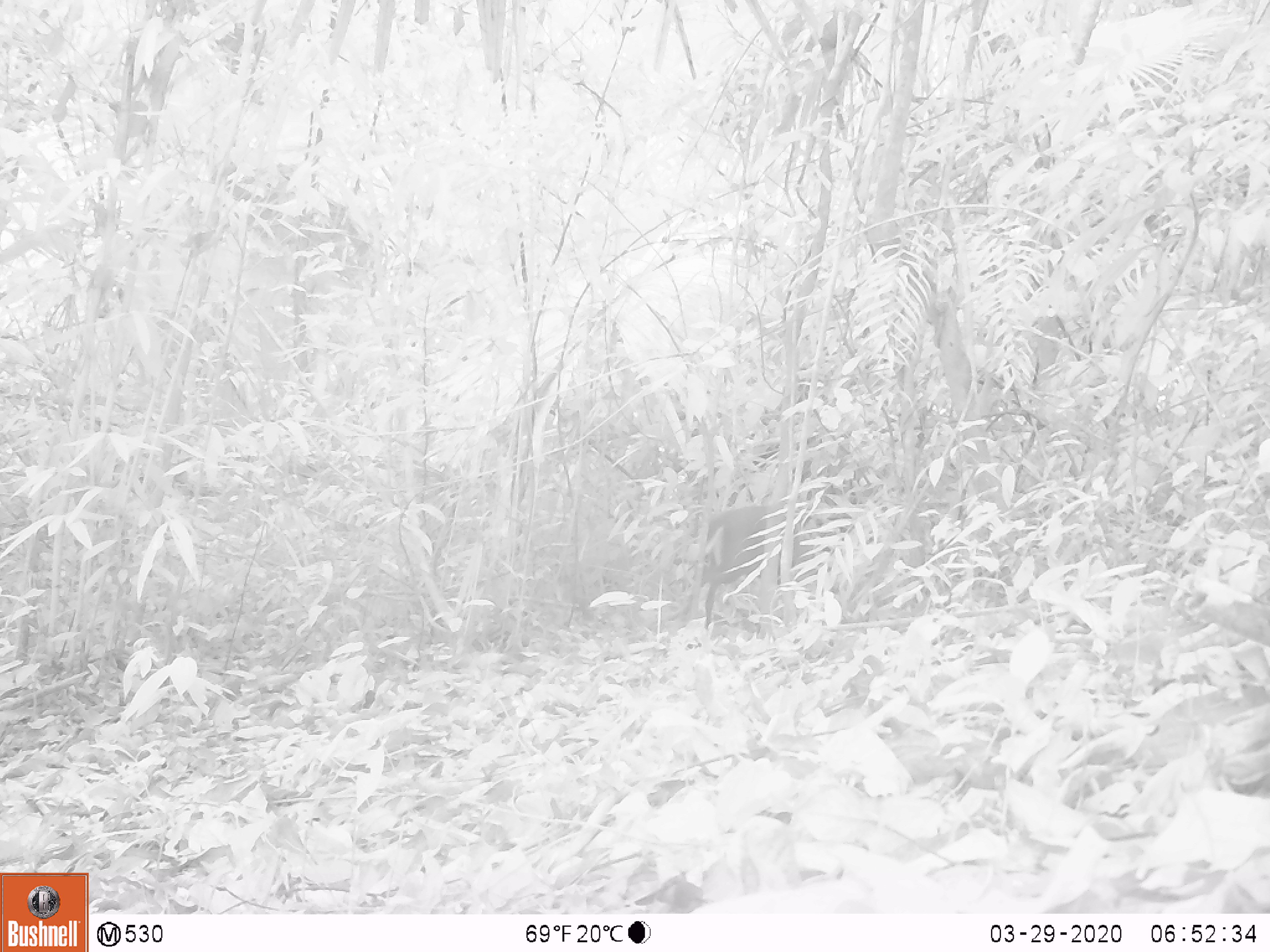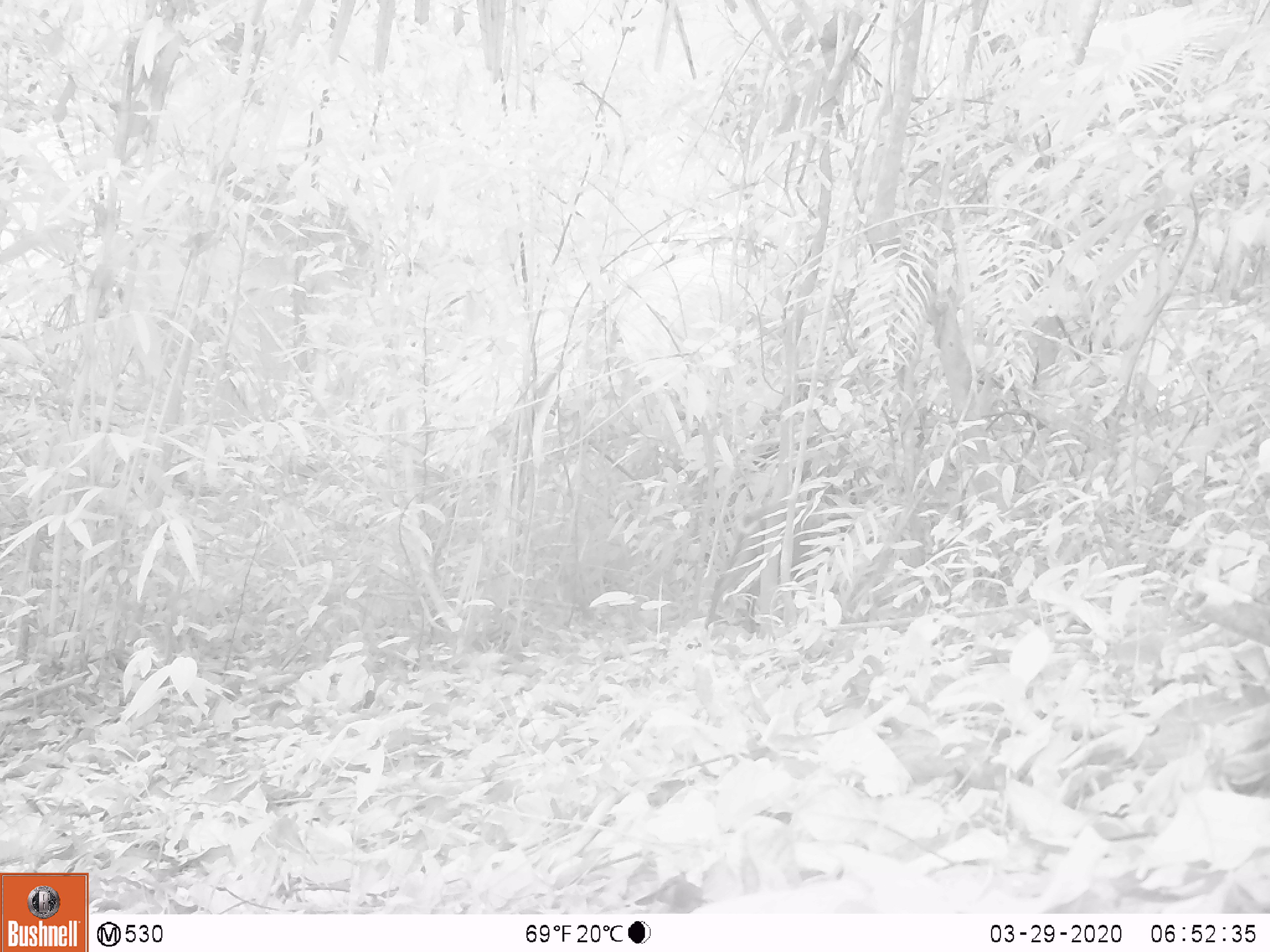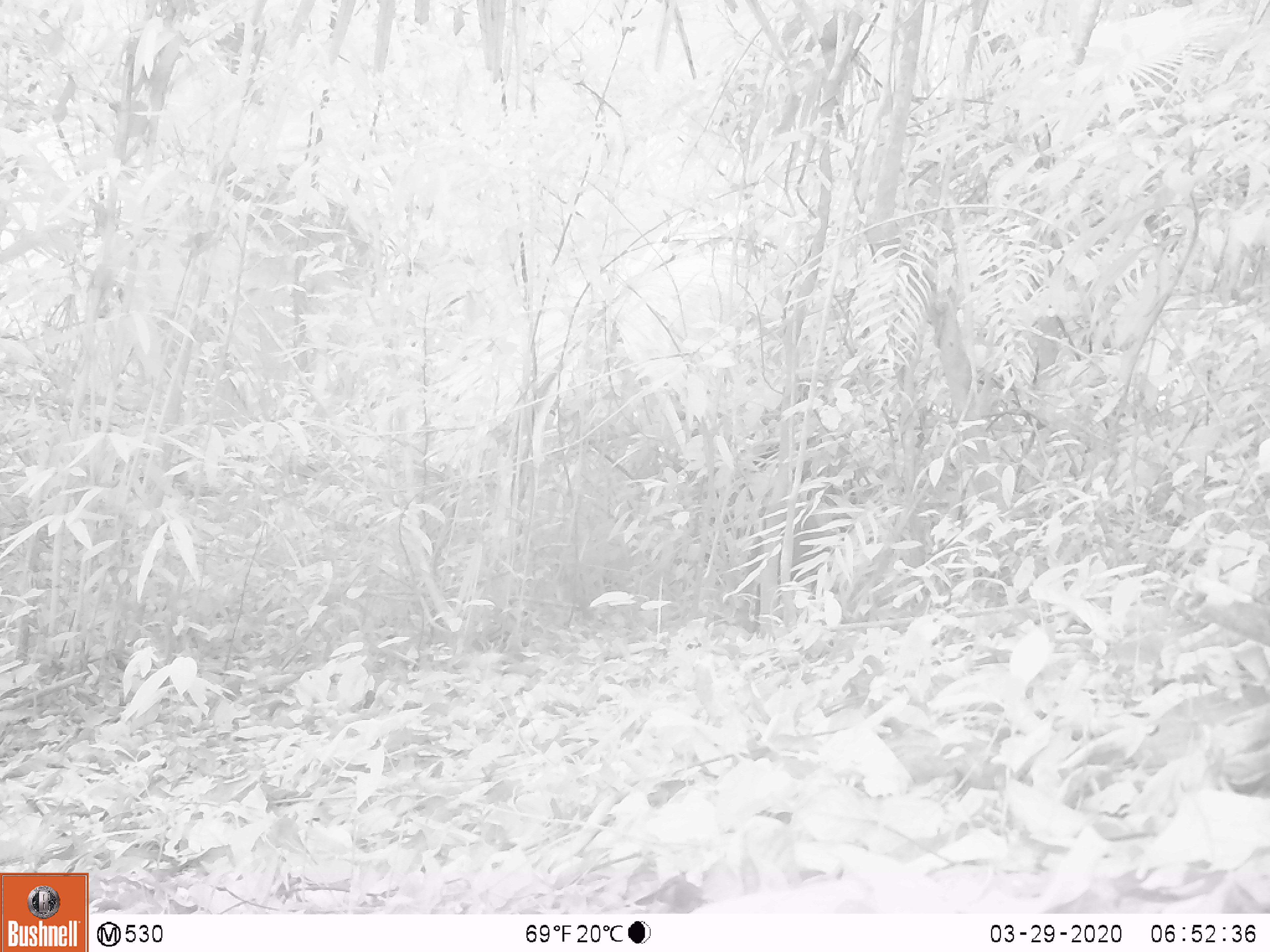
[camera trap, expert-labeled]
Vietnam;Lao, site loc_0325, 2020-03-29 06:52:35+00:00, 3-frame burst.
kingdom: Animalia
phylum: Chordata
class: Mammalia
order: Artiodactyla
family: Cervidae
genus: Muntiacus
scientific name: Muntiacus rooseveltorum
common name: roosevelt's muntjac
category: roosevelts muntjac group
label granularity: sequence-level